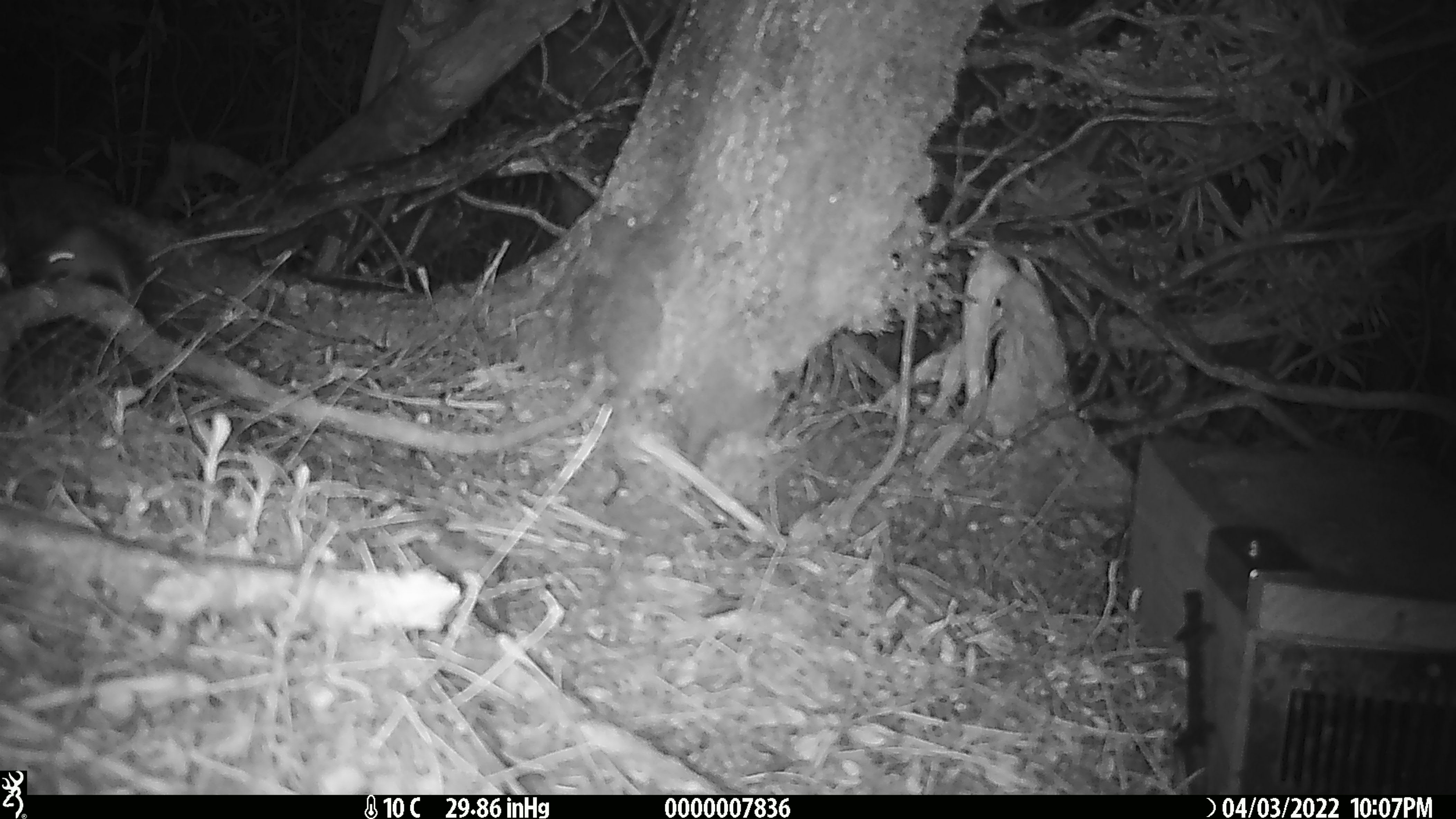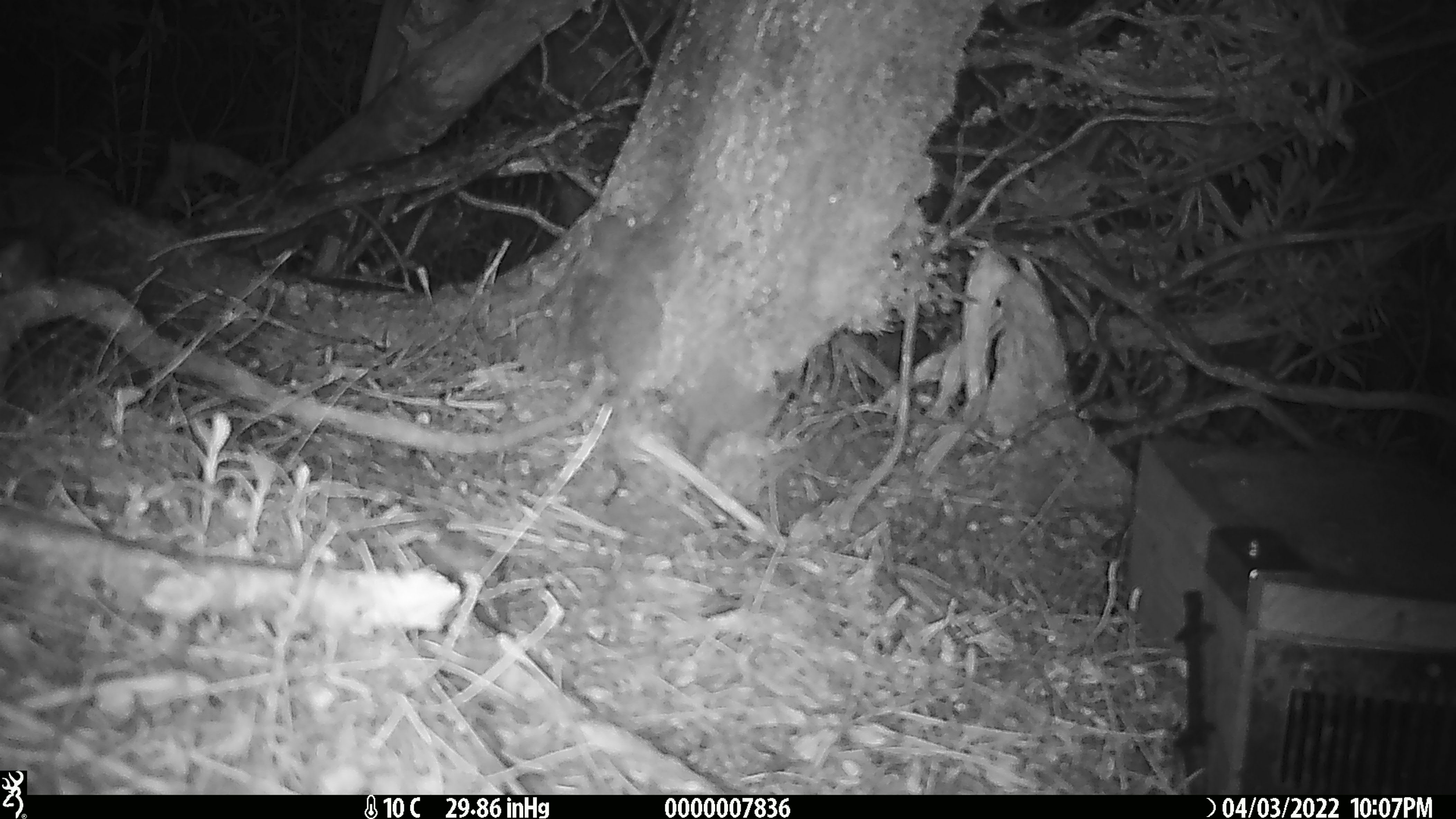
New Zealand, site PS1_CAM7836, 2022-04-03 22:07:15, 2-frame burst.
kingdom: Animalia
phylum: Chordata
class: Mammalia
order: Rodentia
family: Muridae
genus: Mus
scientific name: Mus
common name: mouse